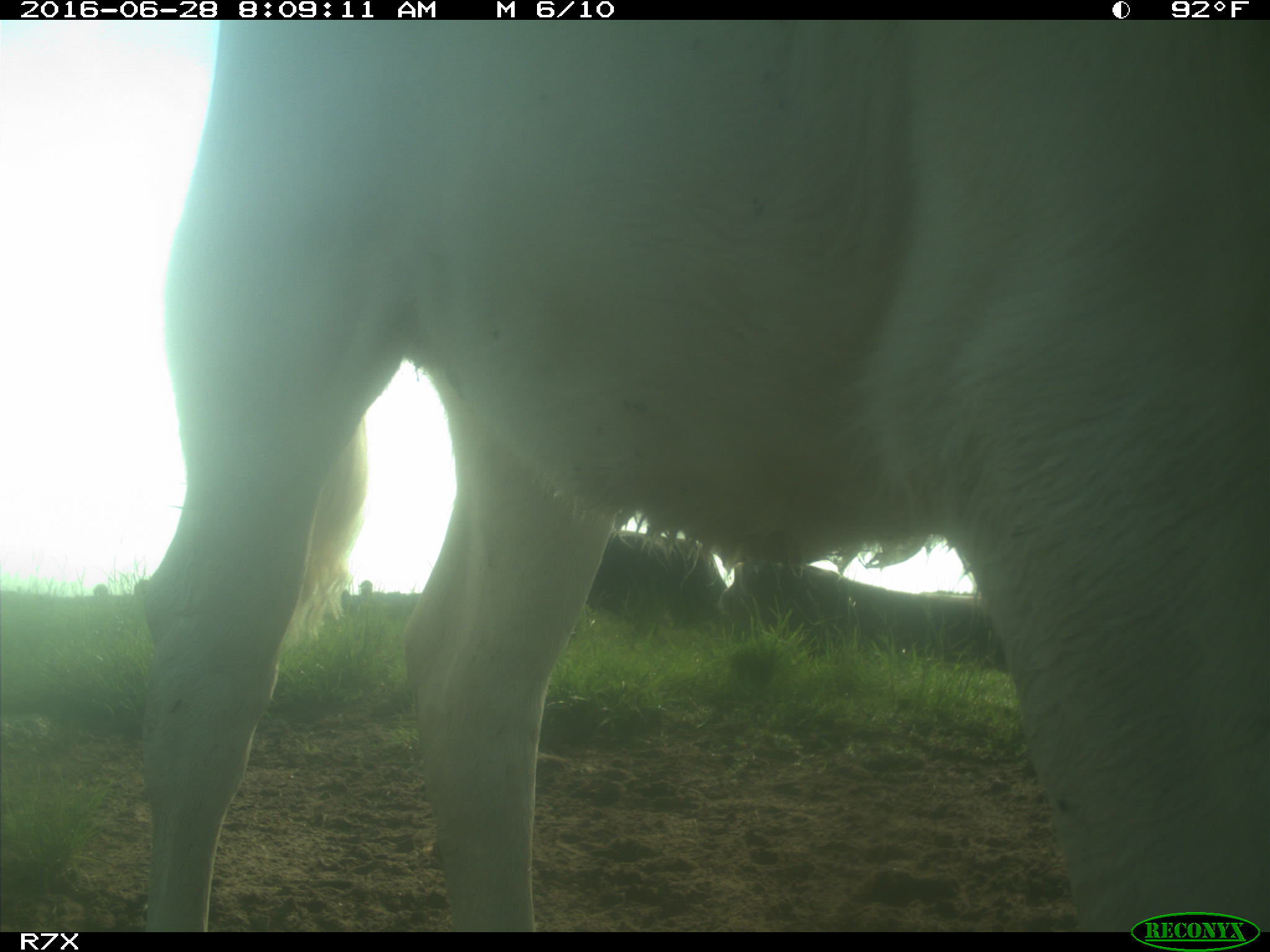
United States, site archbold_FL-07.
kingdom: Animalia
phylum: Chordata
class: Mammalia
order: Artiodactyla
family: Bovidae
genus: Bos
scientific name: Bos taurus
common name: domestic cow